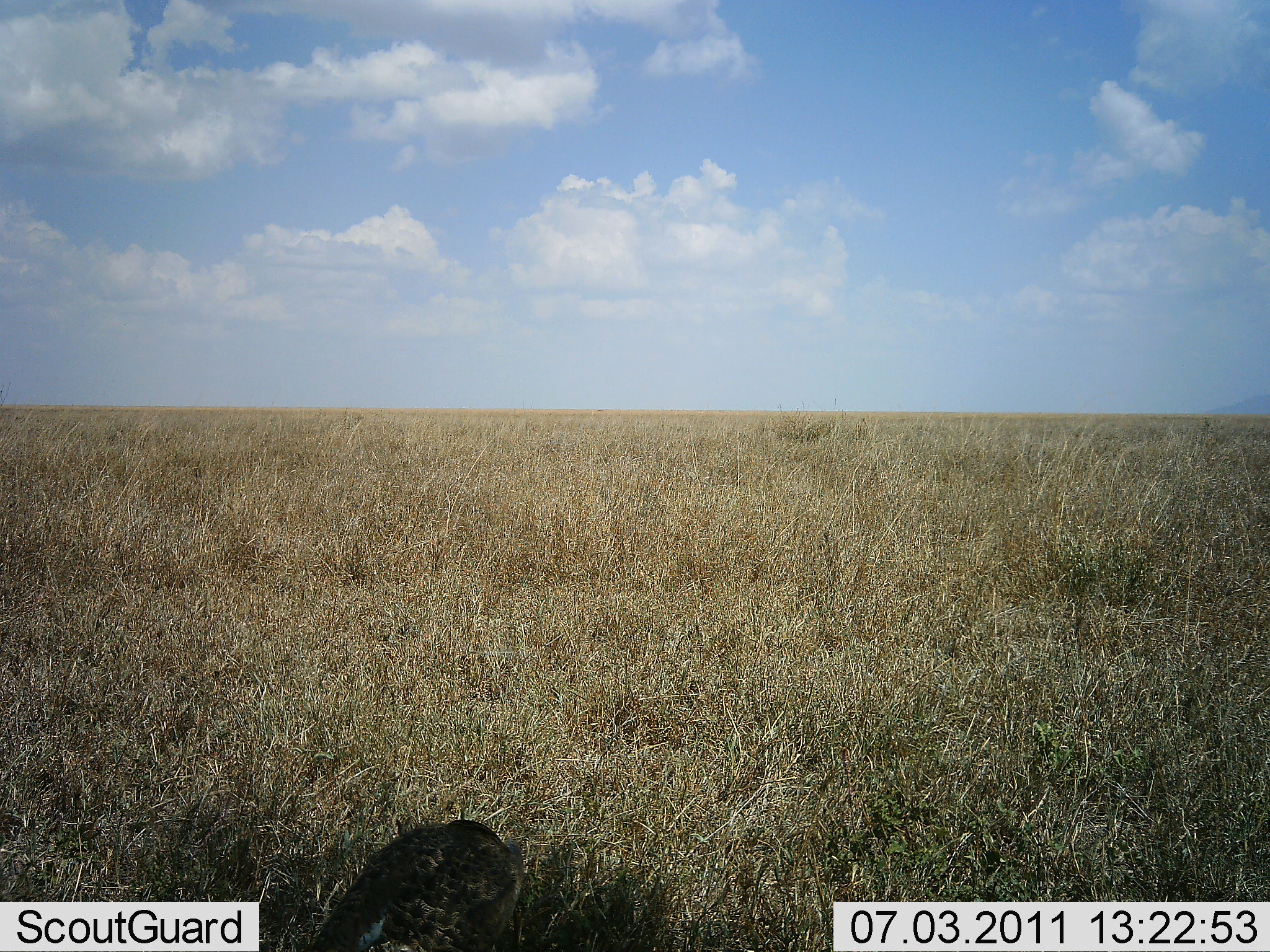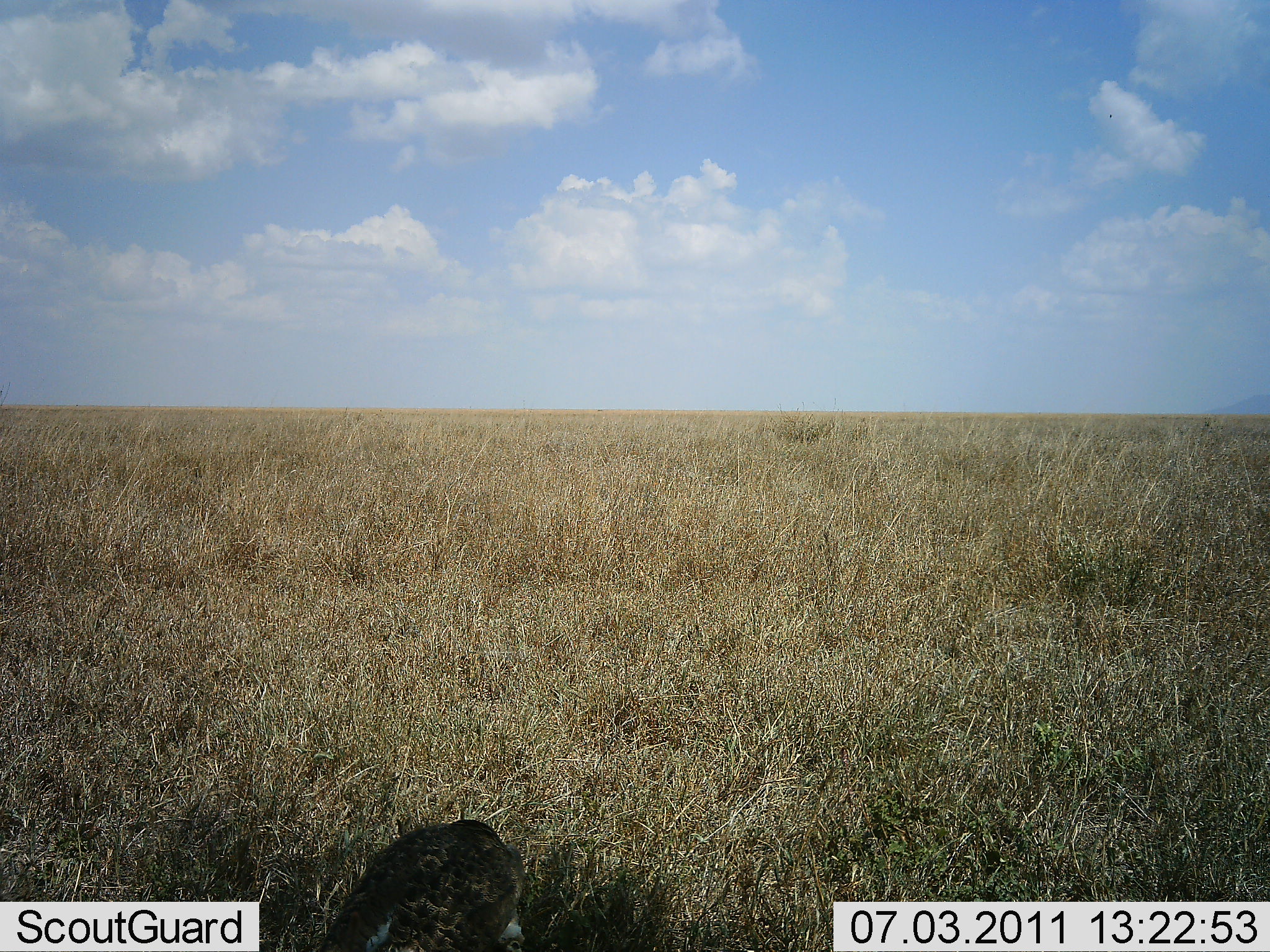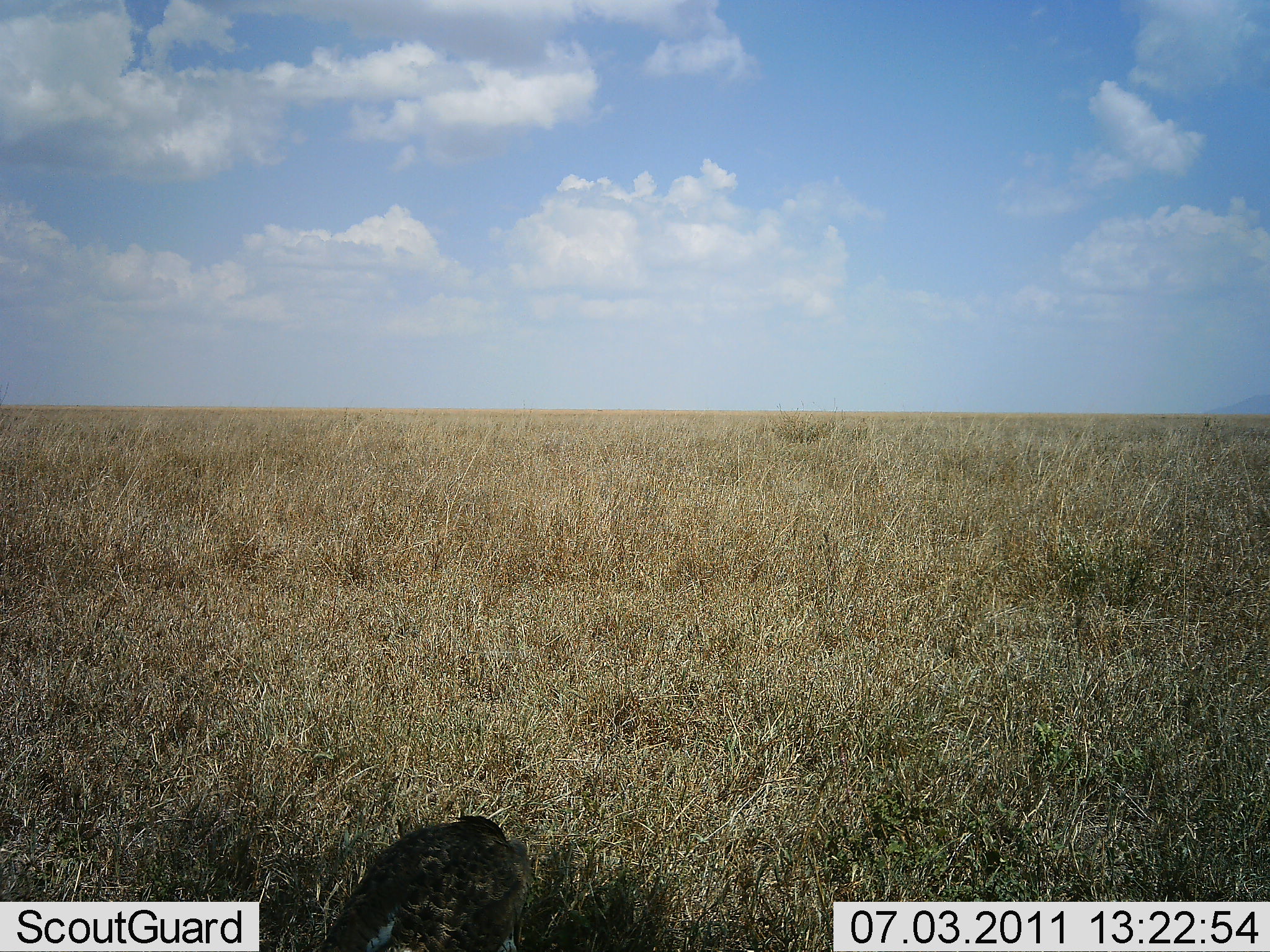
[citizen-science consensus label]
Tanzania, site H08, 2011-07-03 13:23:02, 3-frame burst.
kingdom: Animalia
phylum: Chordata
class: Mammalia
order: Carnivora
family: Felidae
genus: Acinonyx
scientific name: Acinonyx jubatus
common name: cheetah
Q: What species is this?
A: Cheetah (Acinonyx jubatus).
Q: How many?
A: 1.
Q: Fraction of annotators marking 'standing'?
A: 0%.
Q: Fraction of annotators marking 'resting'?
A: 83%.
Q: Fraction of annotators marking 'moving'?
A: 17%.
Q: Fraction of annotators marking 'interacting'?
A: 0%.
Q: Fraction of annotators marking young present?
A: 0%.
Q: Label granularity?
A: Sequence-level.